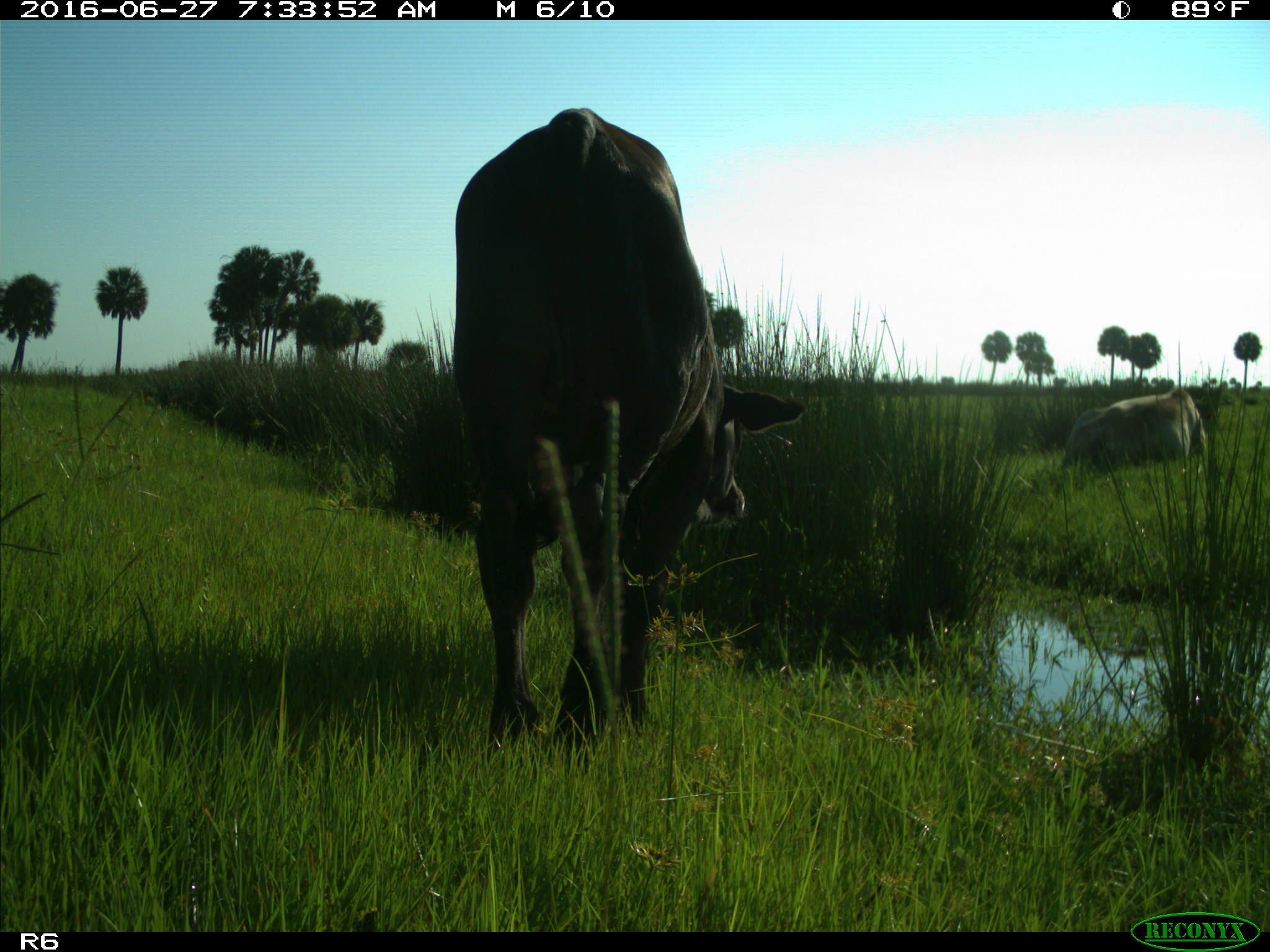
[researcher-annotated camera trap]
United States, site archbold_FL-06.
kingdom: Animalia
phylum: Chordata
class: Mammalia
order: Artiodactyla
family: Bovidae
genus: Bos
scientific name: Bos taurus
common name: domestic cow